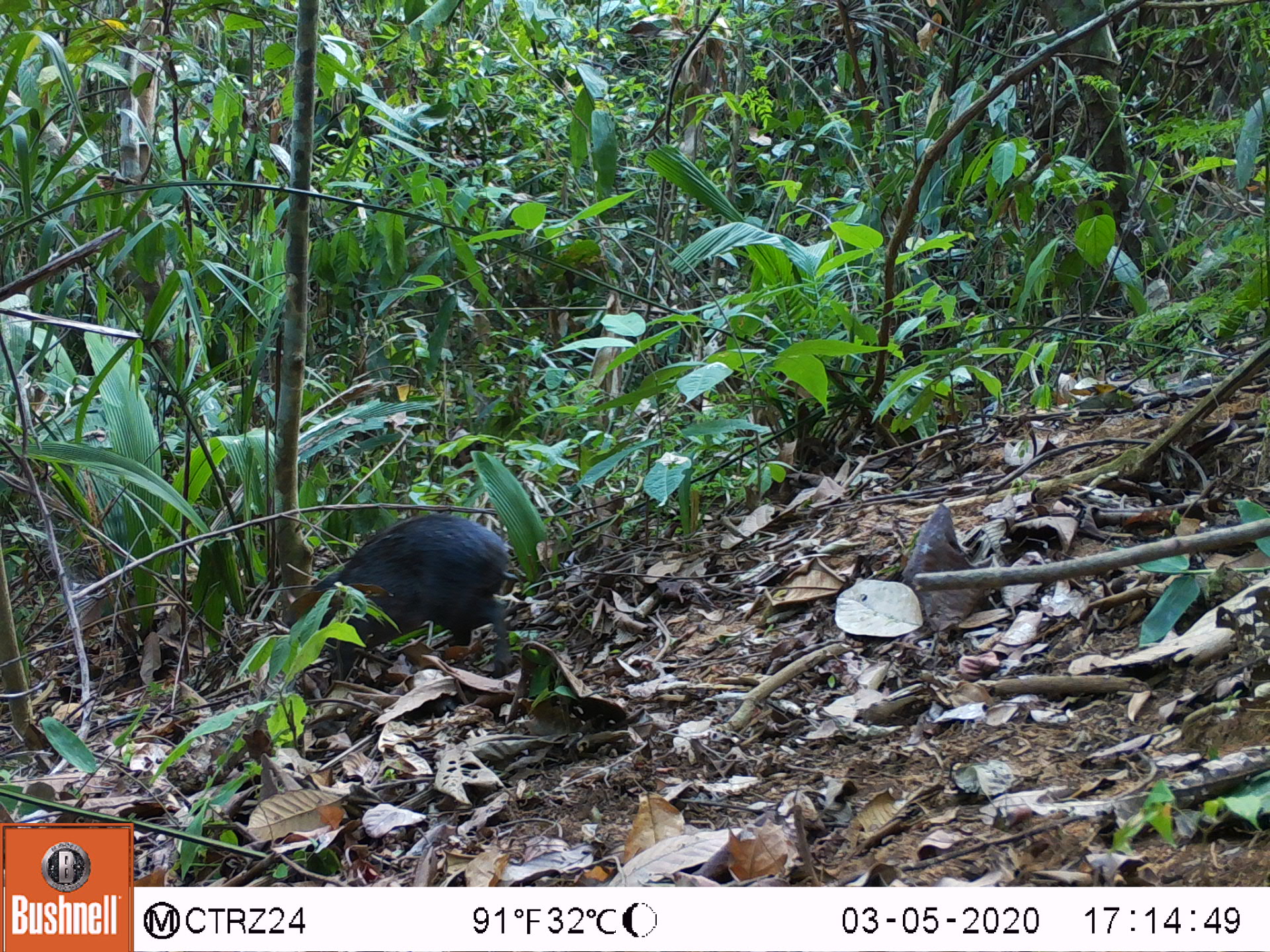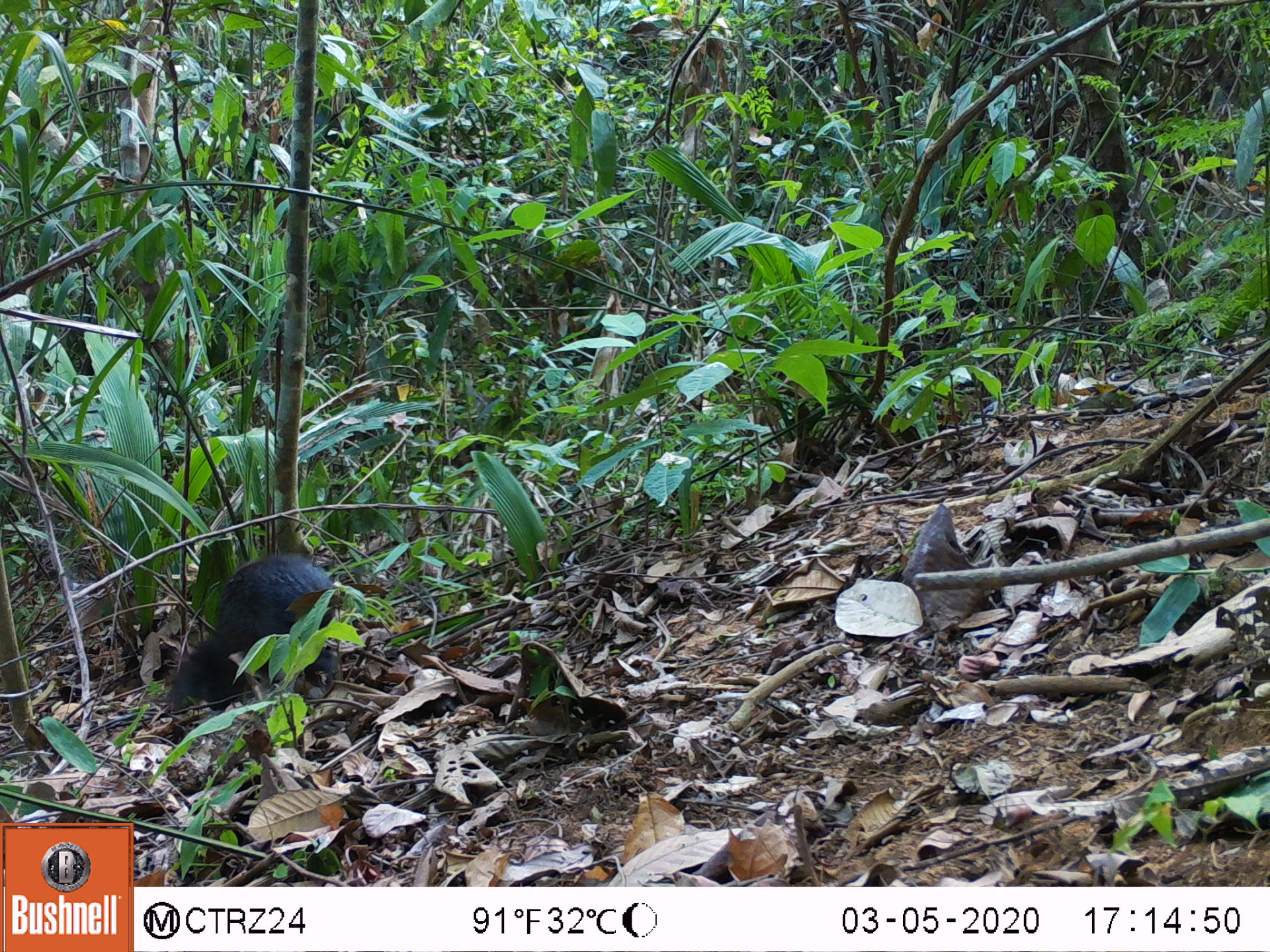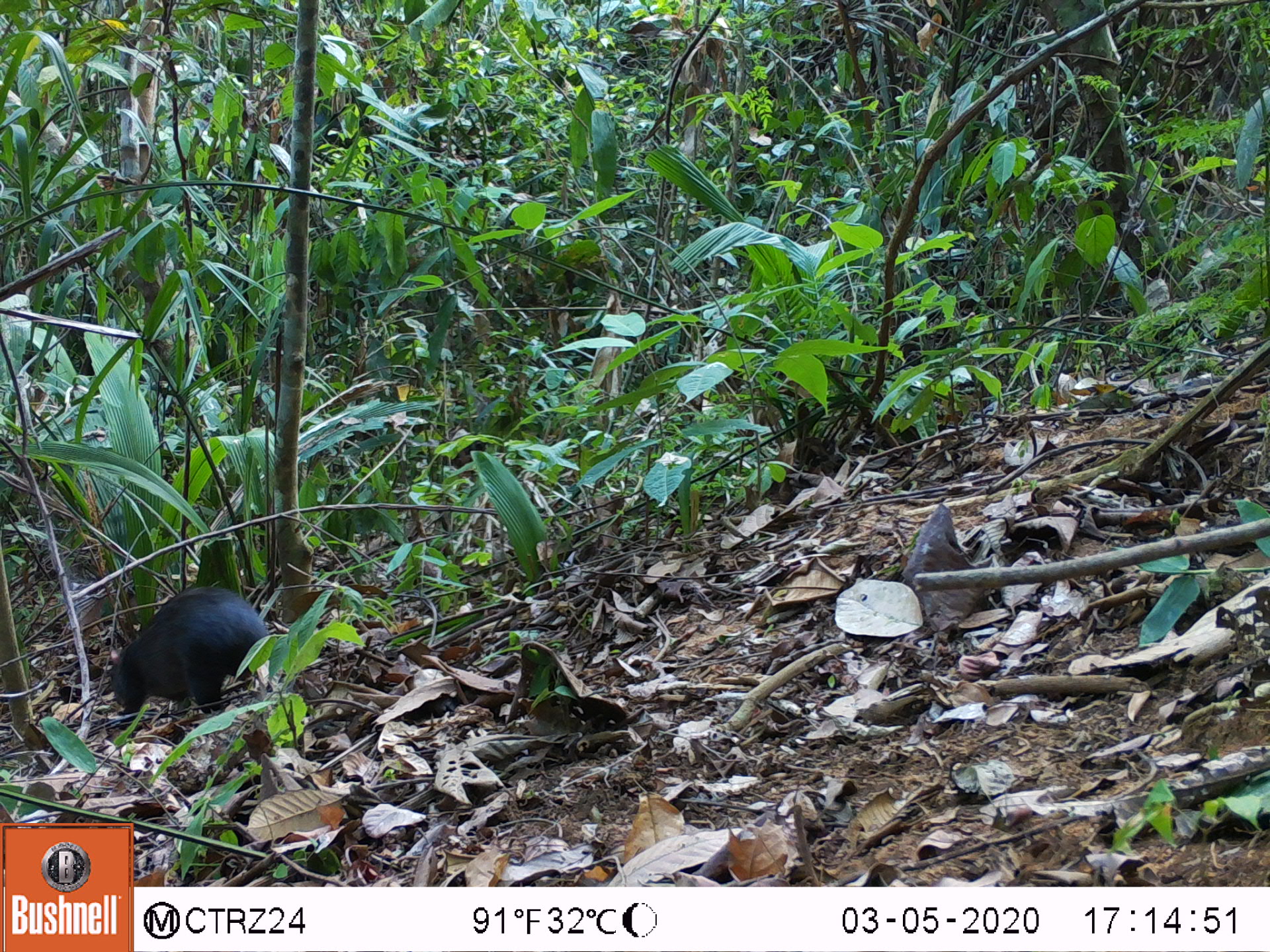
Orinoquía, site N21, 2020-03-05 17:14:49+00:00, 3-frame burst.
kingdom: Animalia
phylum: Chordata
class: Mammalia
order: Rodentia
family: Dasyproctidae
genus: Dasyprocta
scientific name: Dasyprocta fuliginosa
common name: black agouti